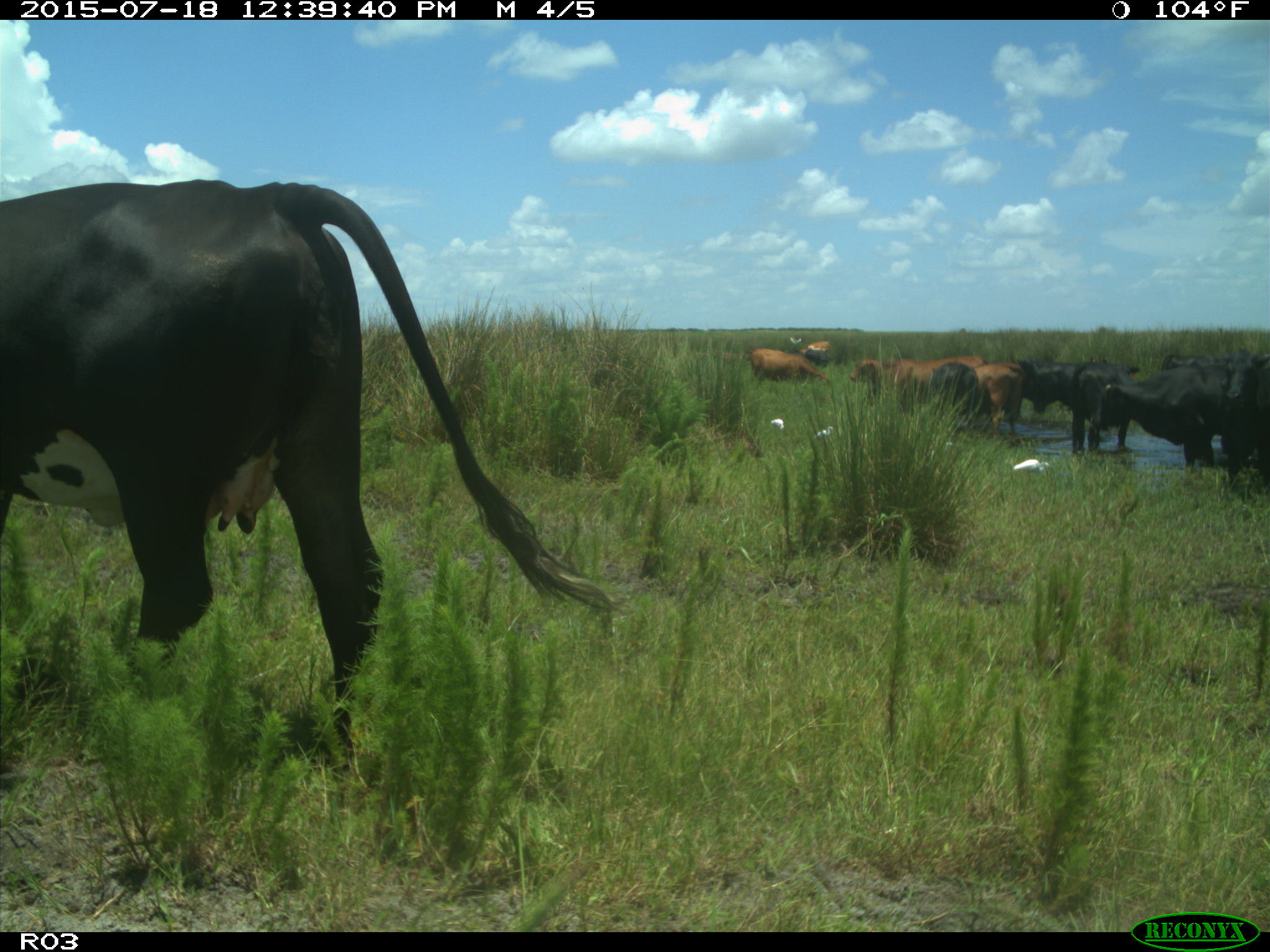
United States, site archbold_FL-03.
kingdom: Animalia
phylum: Chordata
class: Mammalia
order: Artiodactyla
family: Bovidae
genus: Bos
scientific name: Bos taurus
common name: domestic cow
Bos taurus (domestic cow).